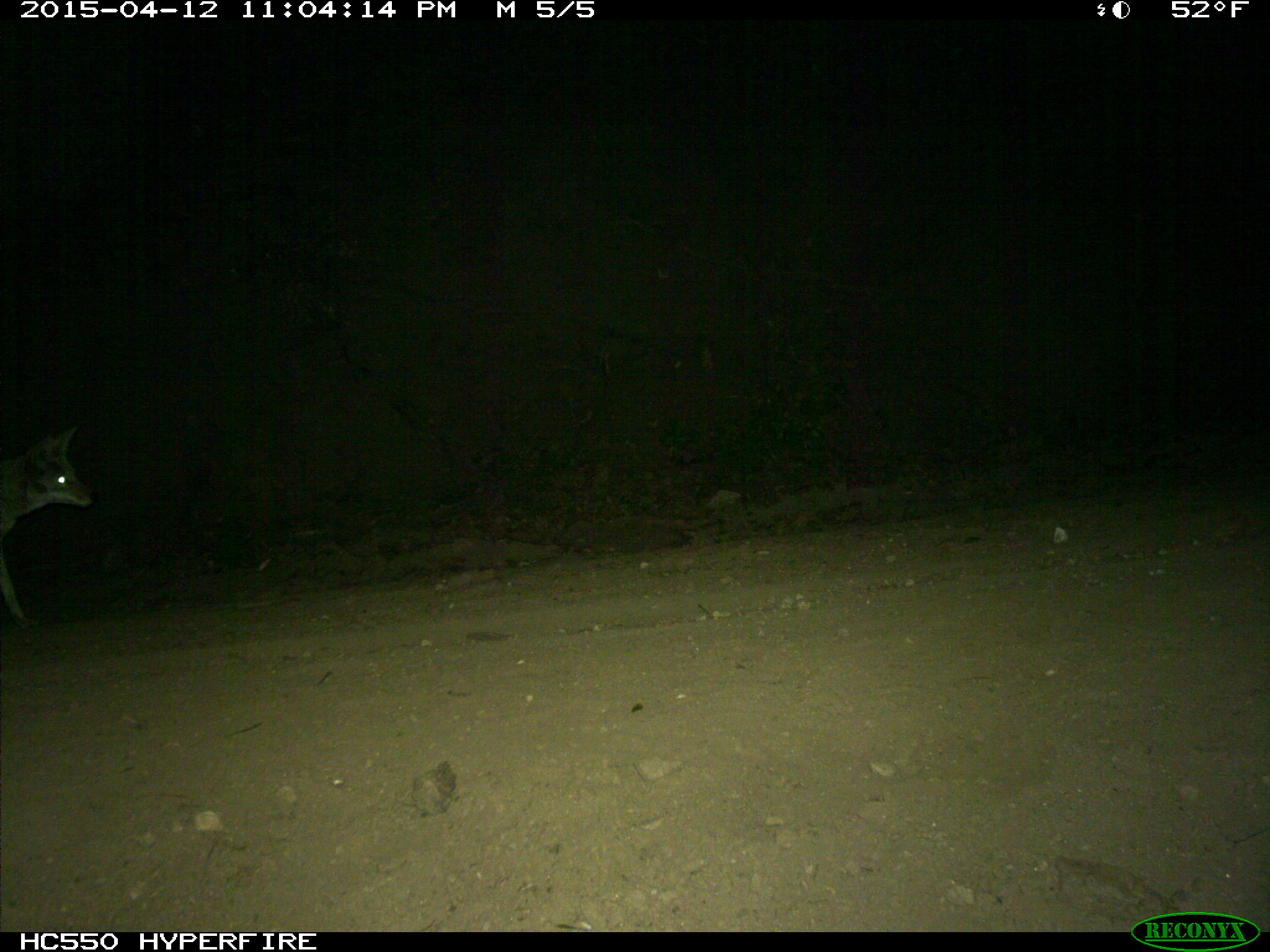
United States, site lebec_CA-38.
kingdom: Animalia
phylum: Chordata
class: Mammalia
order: Carnivora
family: Canidae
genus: Canis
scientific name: Canis latrans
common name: coyote